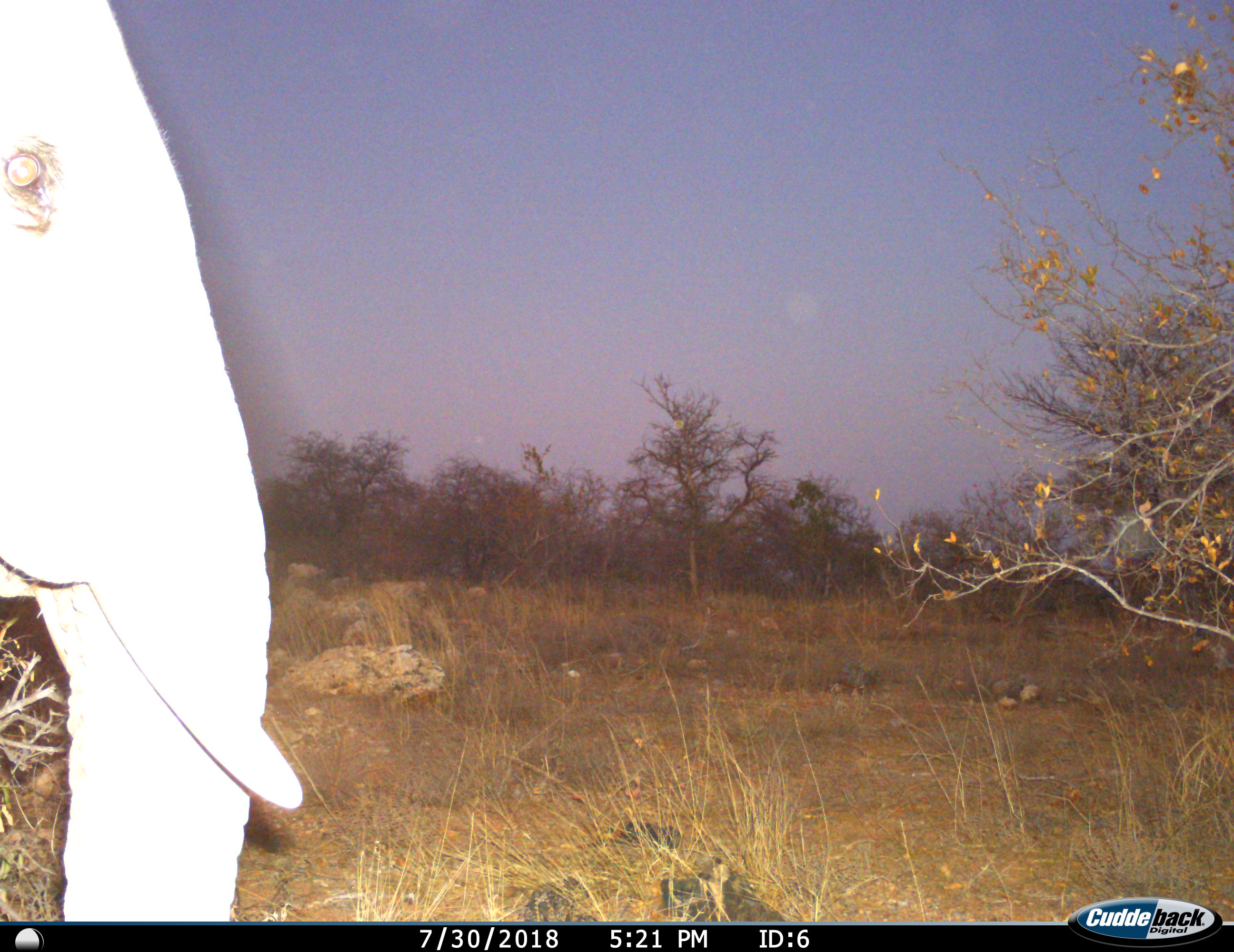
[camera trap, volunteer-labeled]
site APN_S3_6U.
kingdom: Animalia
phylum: Chordata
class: Mammalia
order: Proboscidea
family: Elephantidae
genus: Loxodonta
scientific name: Loxodonta africana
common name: african bush elephant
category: elephant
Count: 1.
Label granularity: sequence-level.